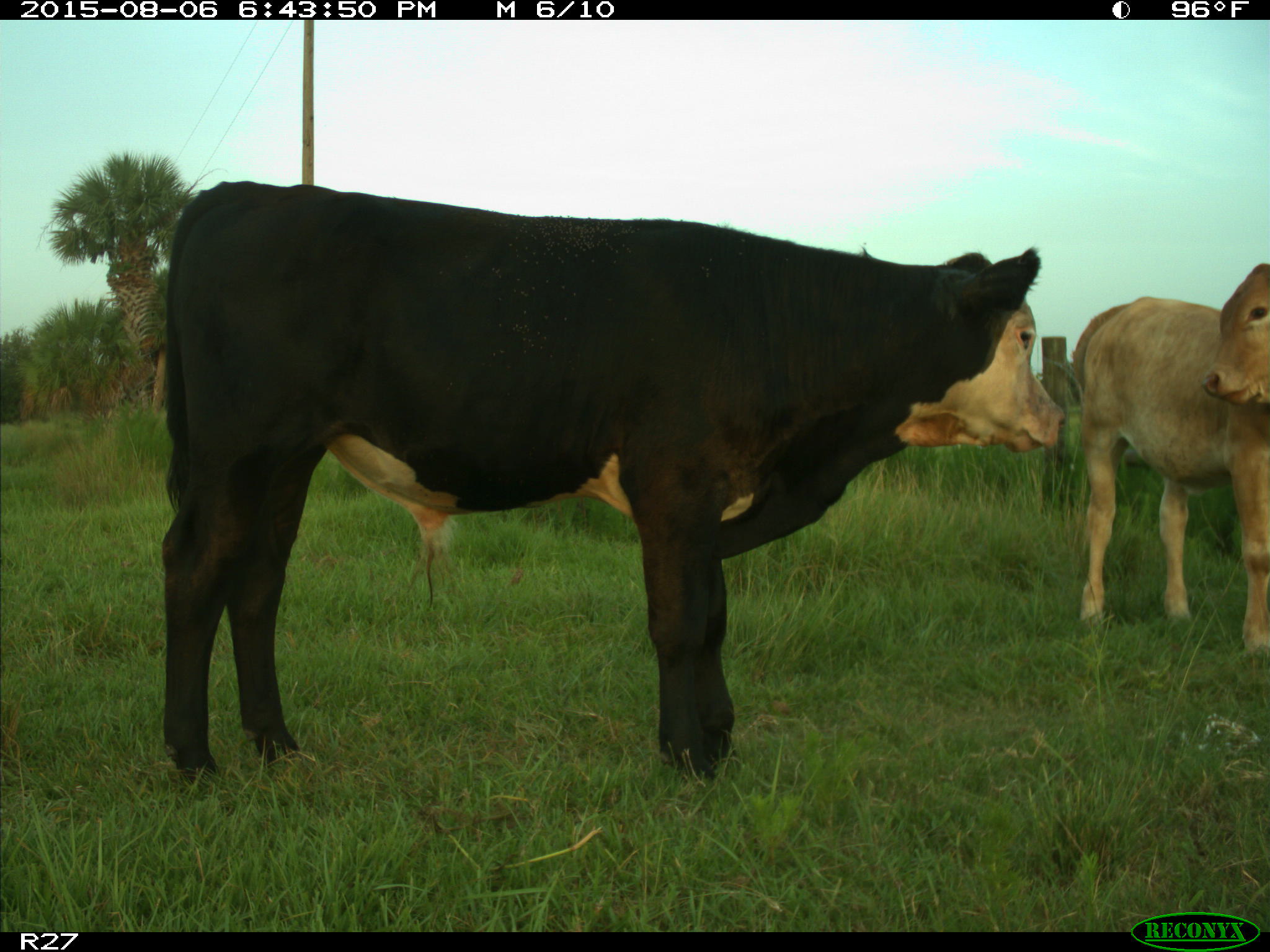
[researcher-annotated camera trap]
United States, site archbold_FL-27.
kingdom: Animalia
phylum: Chordata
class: Mammalia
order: Artiodactyla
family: Bovidae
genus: Bos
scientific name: Bos taurus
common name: domestic cow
Bos taurus (domestic cow).